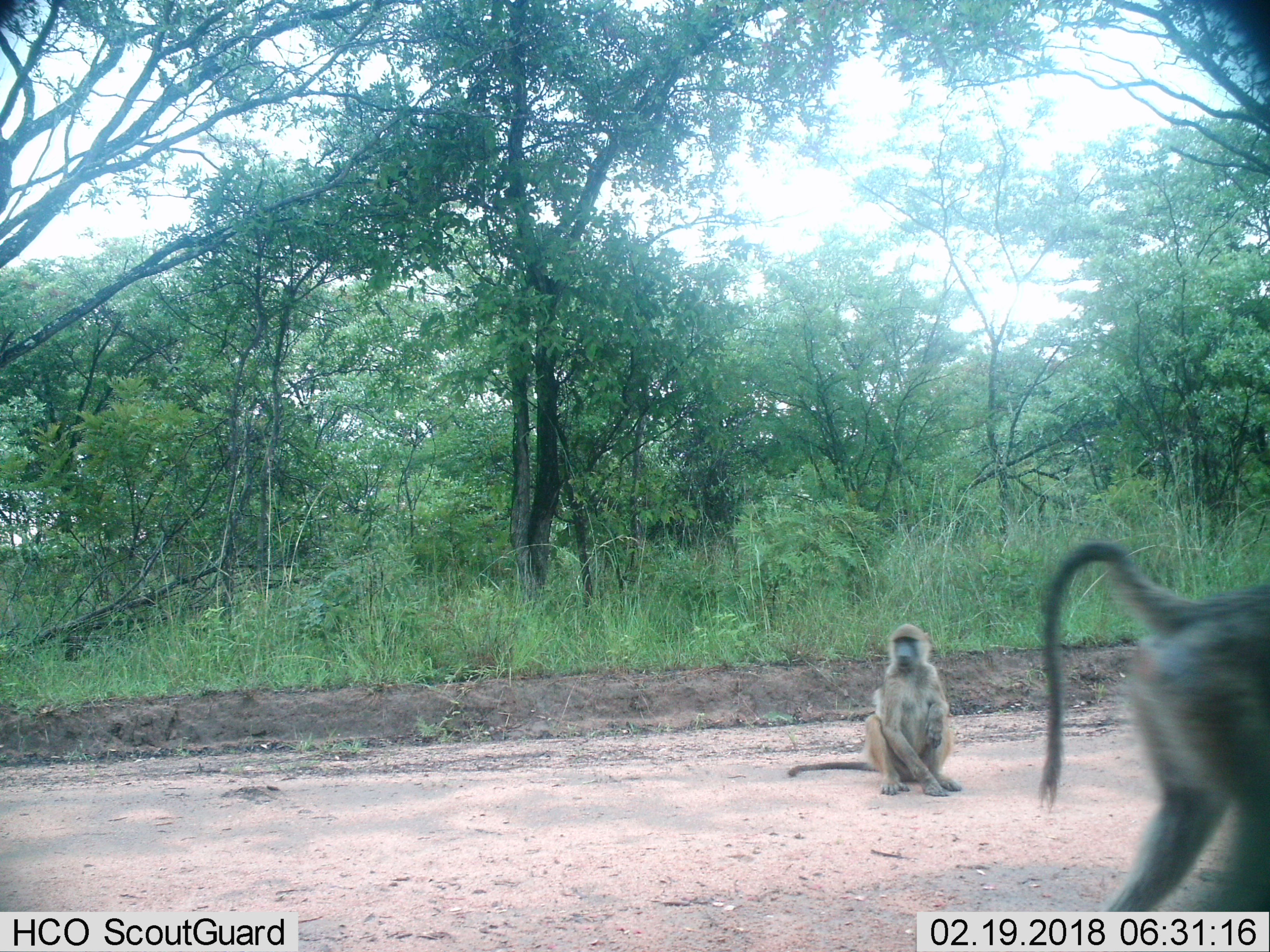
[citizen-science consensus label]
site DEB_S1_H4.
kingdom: Animalia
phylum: Chordata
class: Mammalia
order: Primates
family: Cercopithecidae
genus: Papio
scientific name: Papio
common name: baboon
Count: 2.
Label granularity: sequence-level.